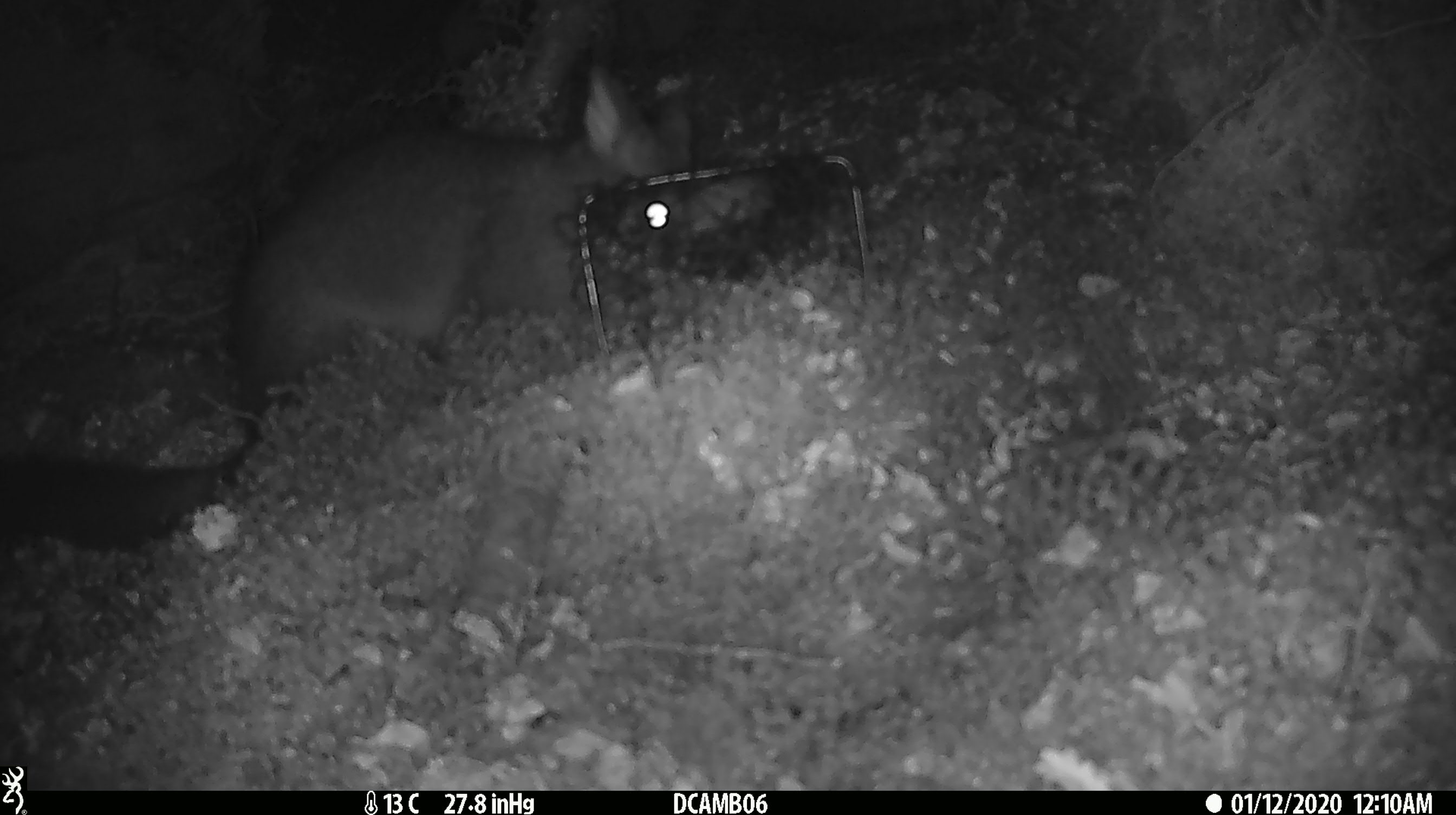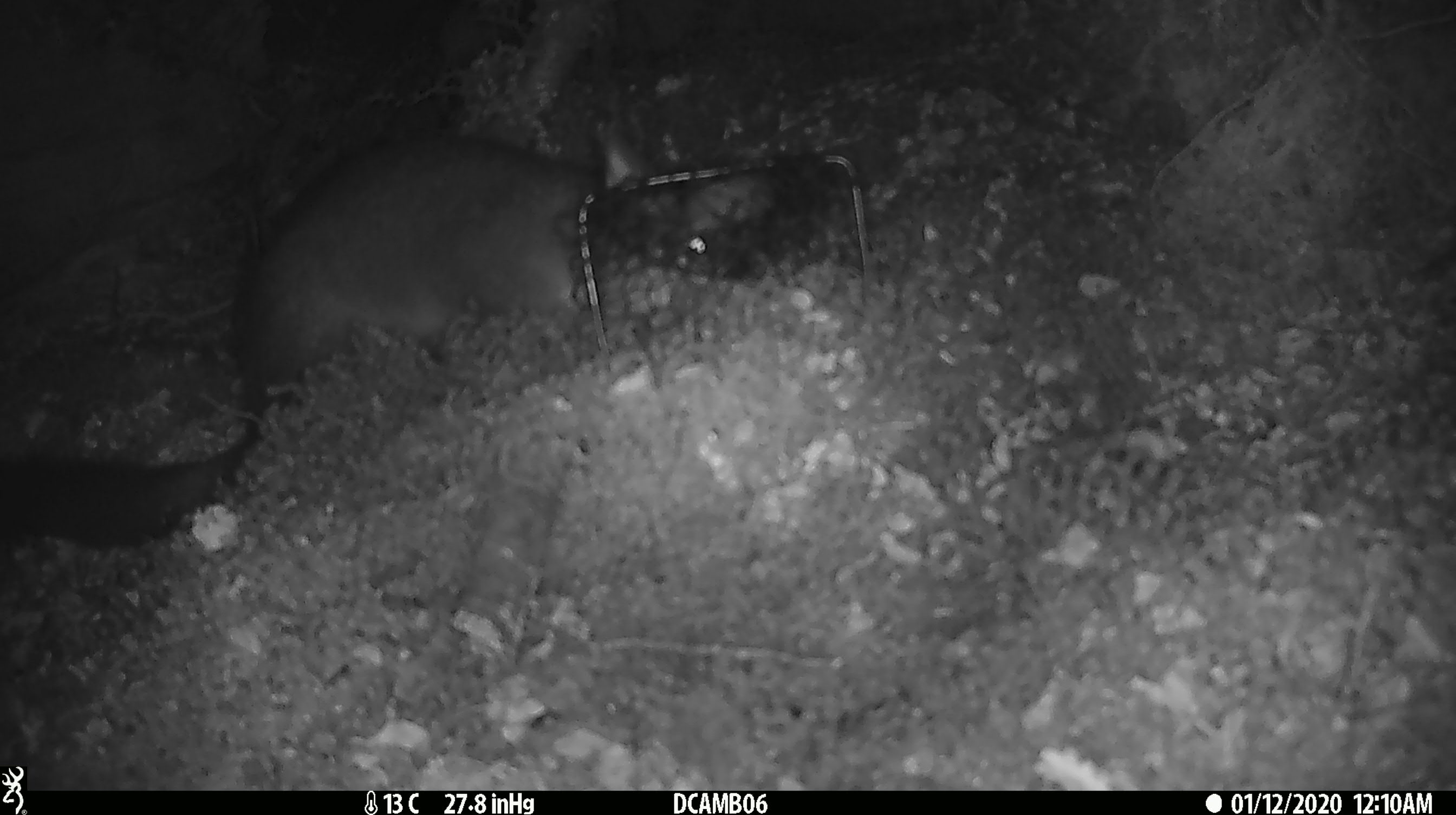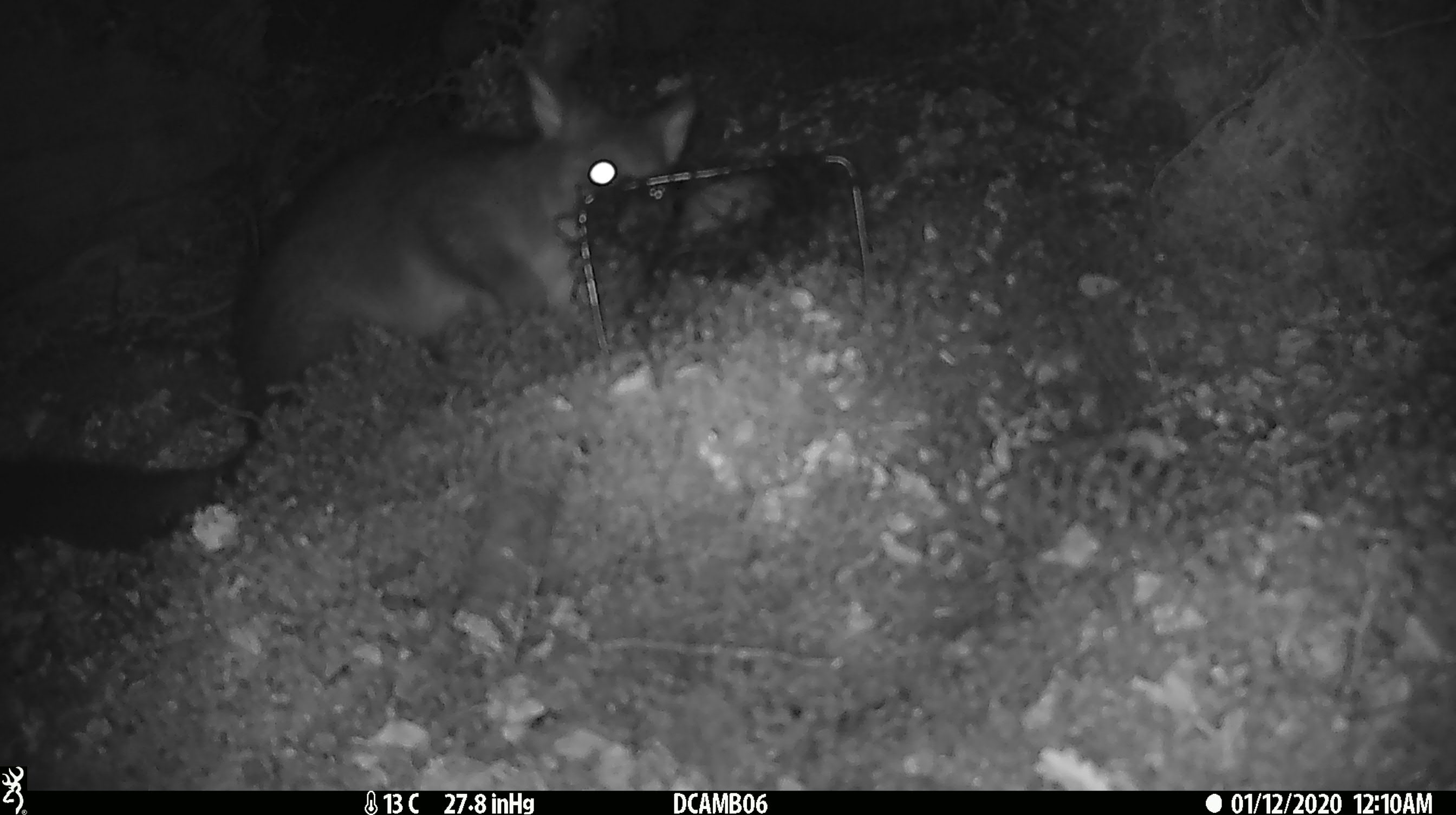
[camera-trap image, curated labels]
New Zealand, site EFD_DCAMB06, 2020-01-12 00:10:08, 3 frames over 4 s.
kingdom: Animalia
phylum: Chordata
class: Mammalia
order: Diprotodontia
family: Phalangeridae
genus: Trichosurus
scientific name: Trichosurus vulpecula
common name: common brushtail possum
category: possum